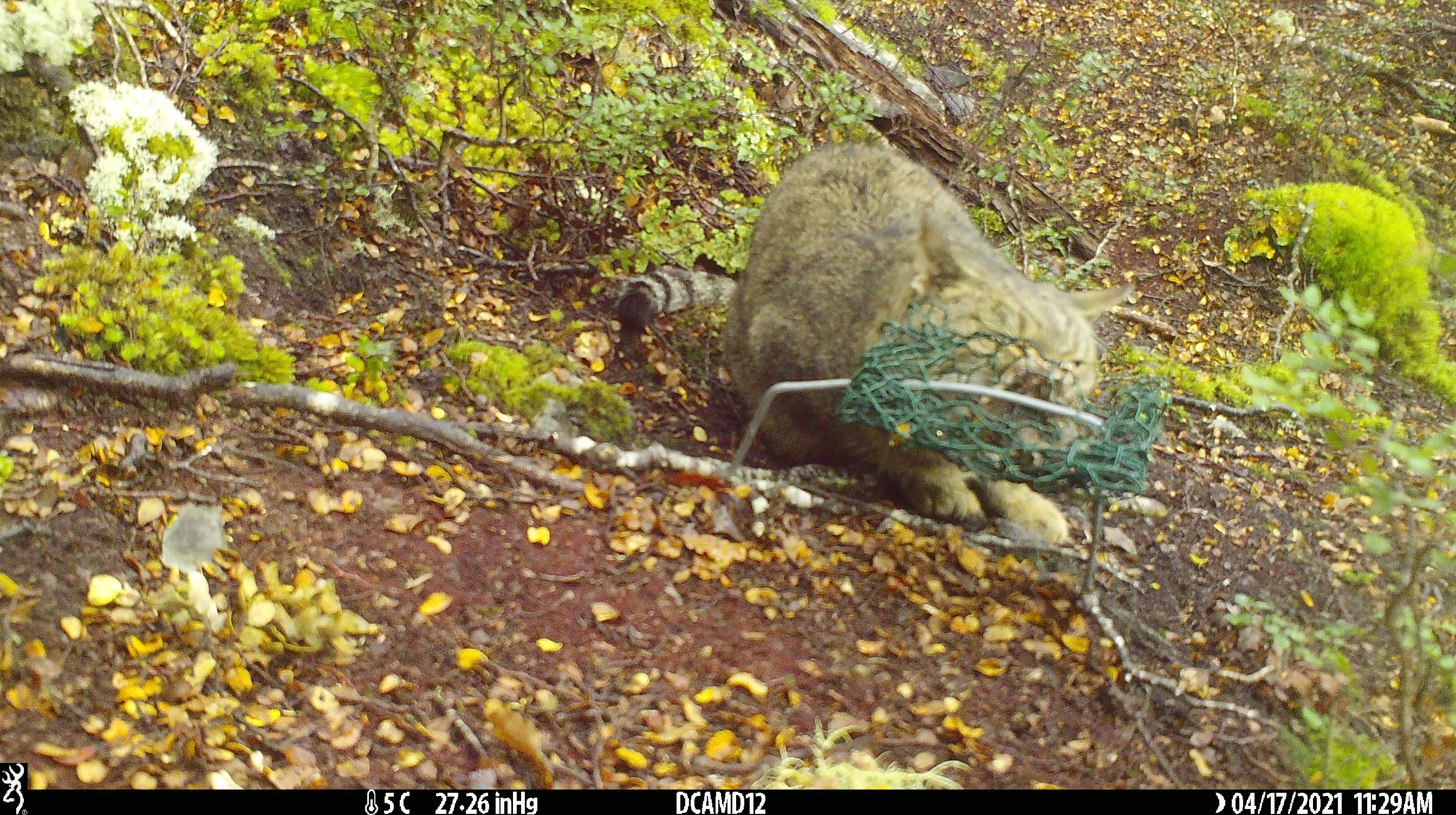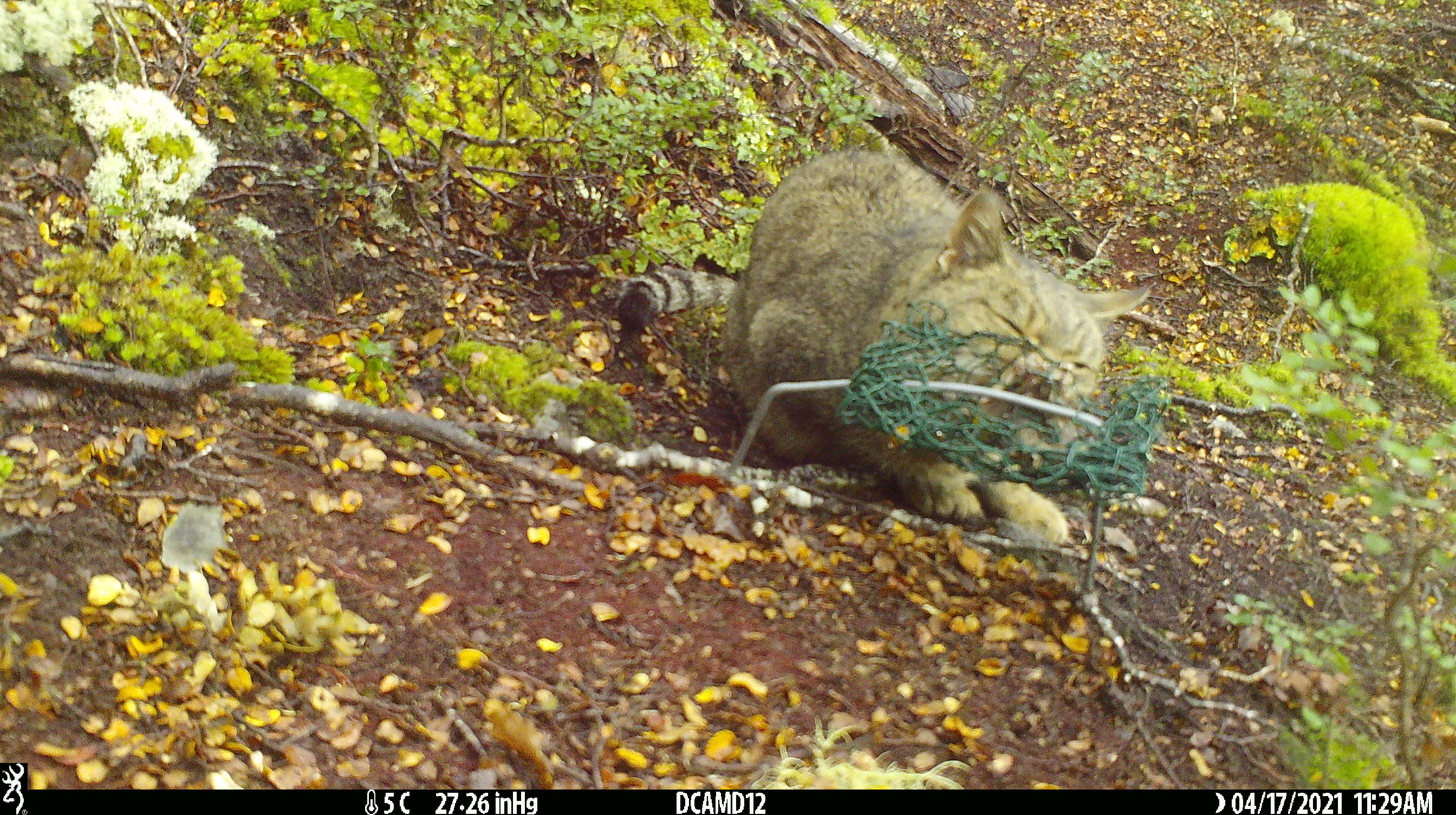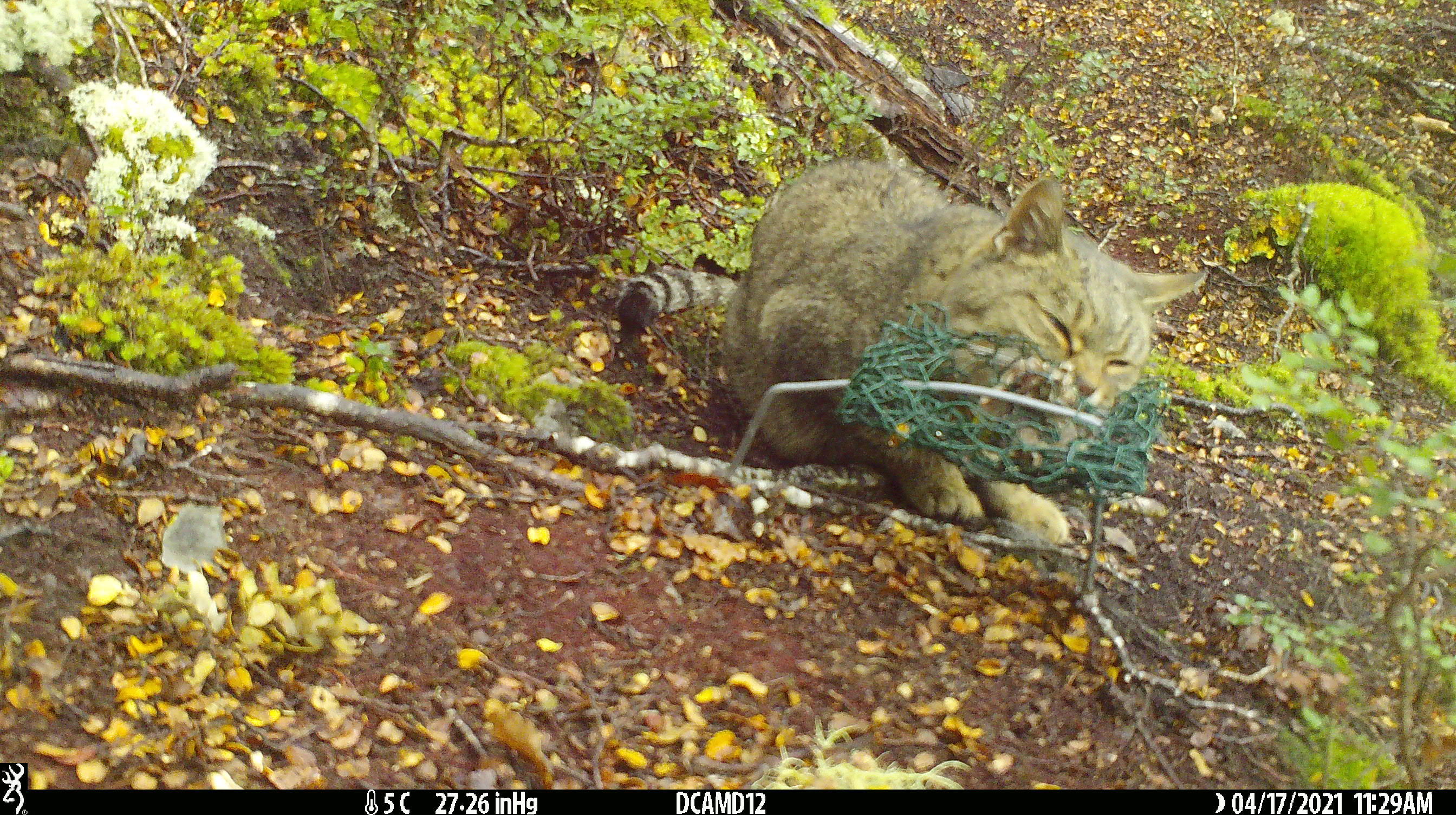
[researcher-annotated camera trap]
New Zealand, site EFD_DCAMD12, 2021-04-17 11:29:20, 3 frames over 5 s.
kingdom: Animalia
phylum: Chordata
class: Mammalia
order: Carnivora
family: Felidae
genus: Felis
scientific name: Felis catus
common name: domestic cat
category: cat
Cat (domestic cat) (Felis catus).